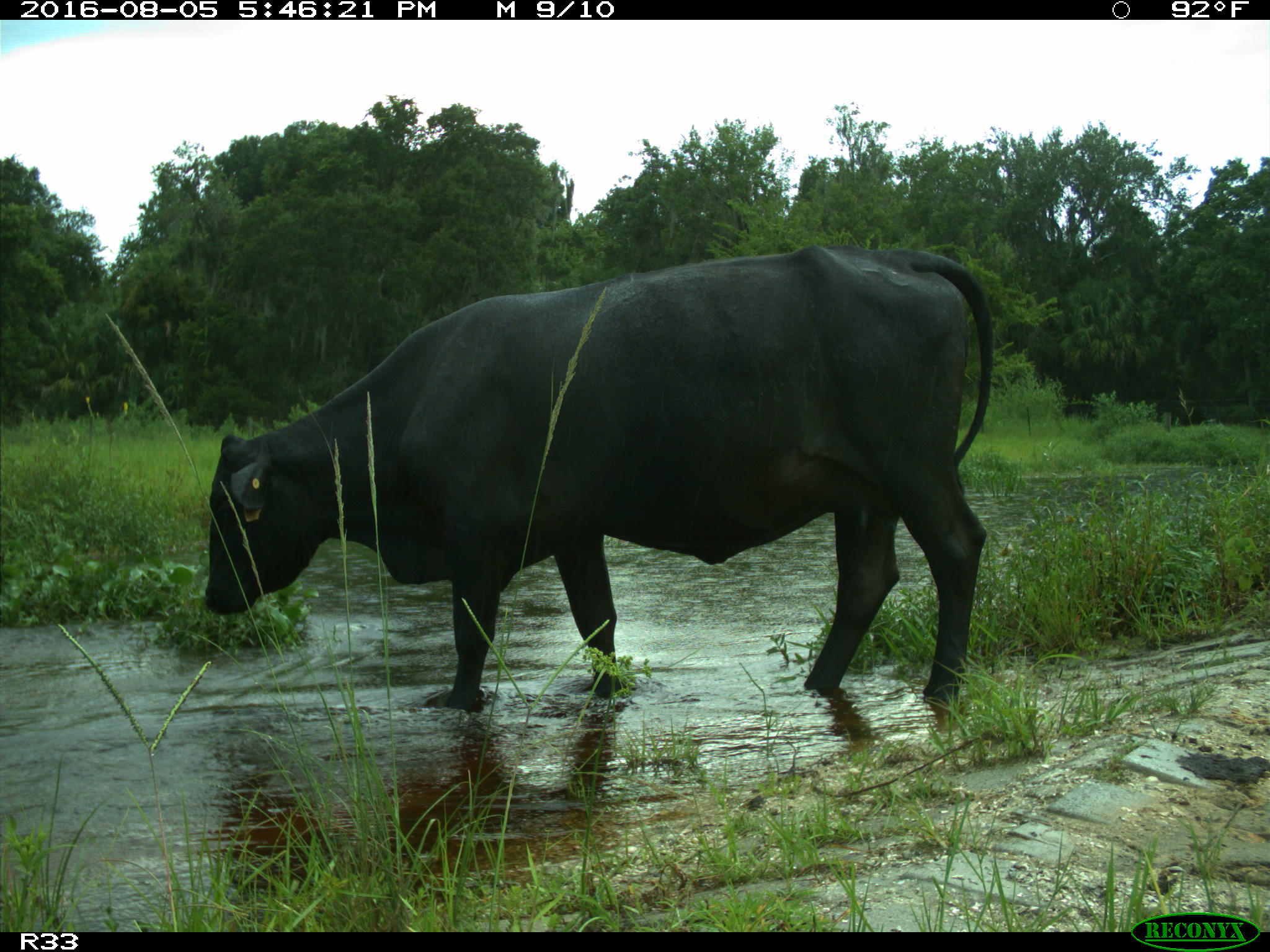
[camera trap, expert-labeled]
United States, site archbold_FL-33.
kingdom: Animalia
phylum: Chordata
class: Mammalia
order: Artiodactyla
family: Bovidae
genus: Bos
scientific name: Bos taurus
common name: domestic cow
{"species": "Bos taurus (domestic cow)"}